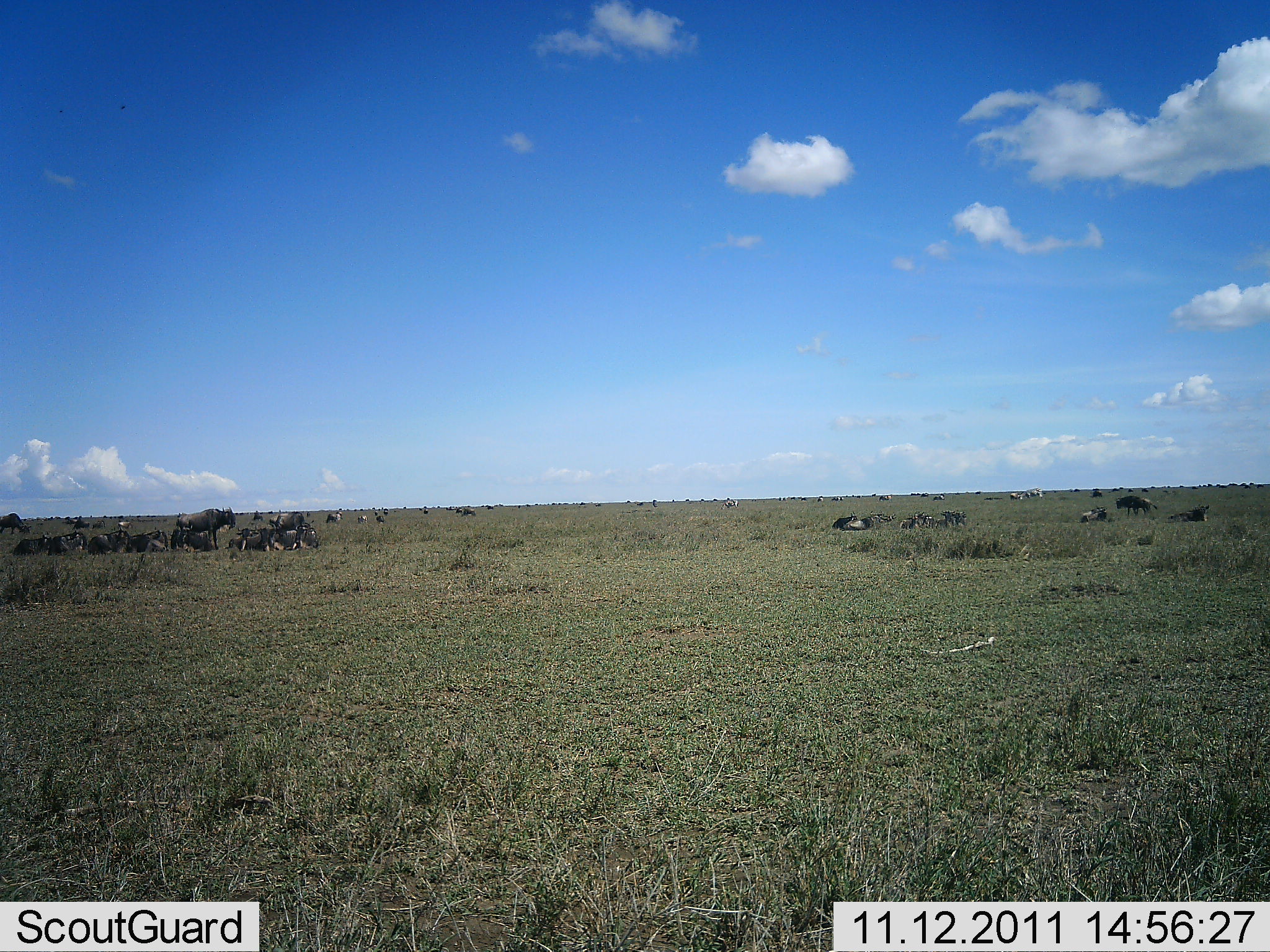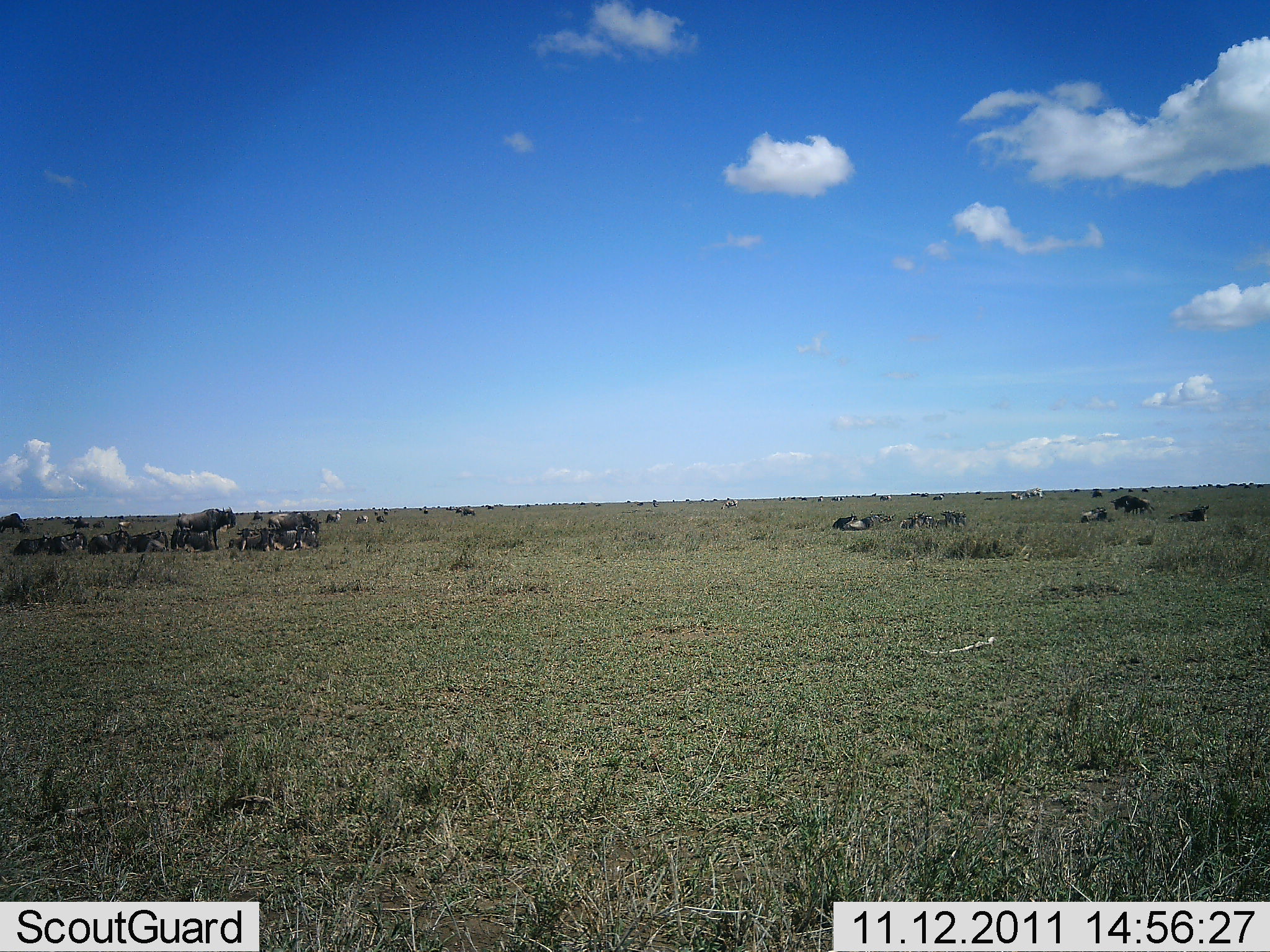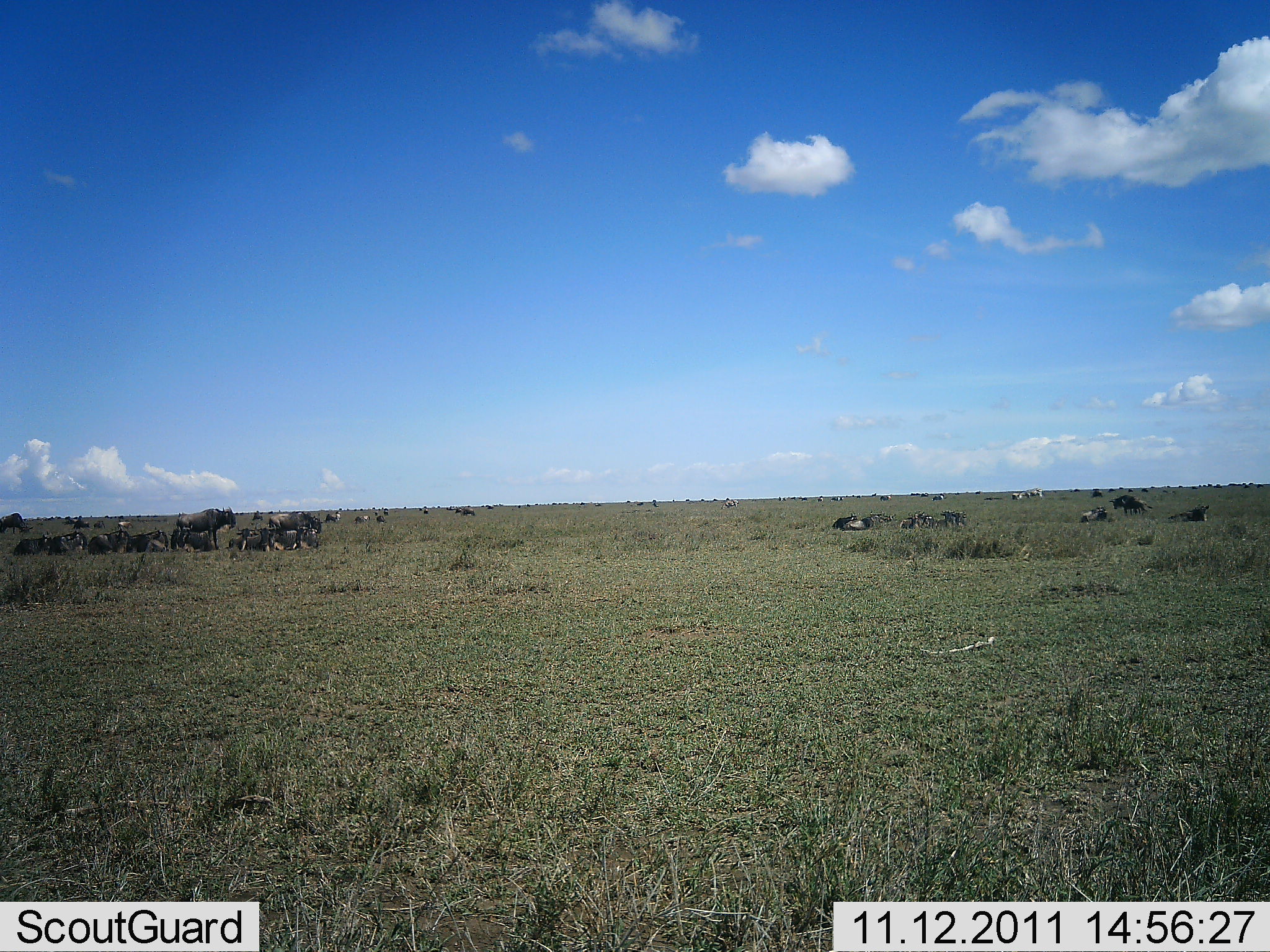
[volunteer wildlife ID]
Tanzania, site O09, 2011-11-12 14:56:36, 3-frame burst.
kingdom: Animalia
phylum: Chordata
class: Mammalia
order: Artiodactyla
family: Bovidae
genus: Connochaetes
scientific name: Connochaetes taurinus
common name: blue wildebeest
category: wildebeest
Wildebeest (blue wildebeest) (Connochaetes taurinus), count 11-50. Behavior (volunteer vote fractions): standing 47%, resting 80%, moving 20%, interacting 0%. Young present (vote fraction): 0%. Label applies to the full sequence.